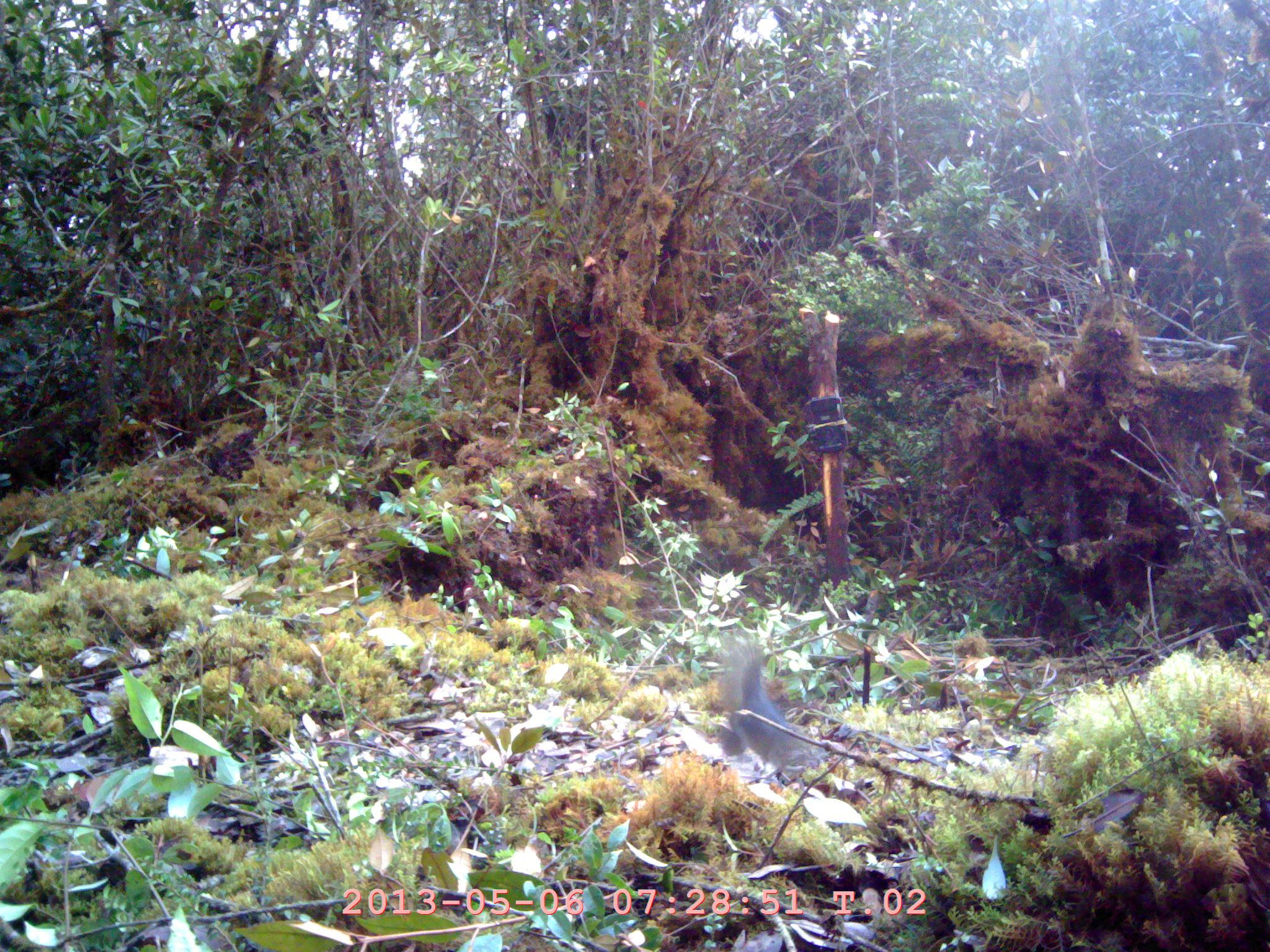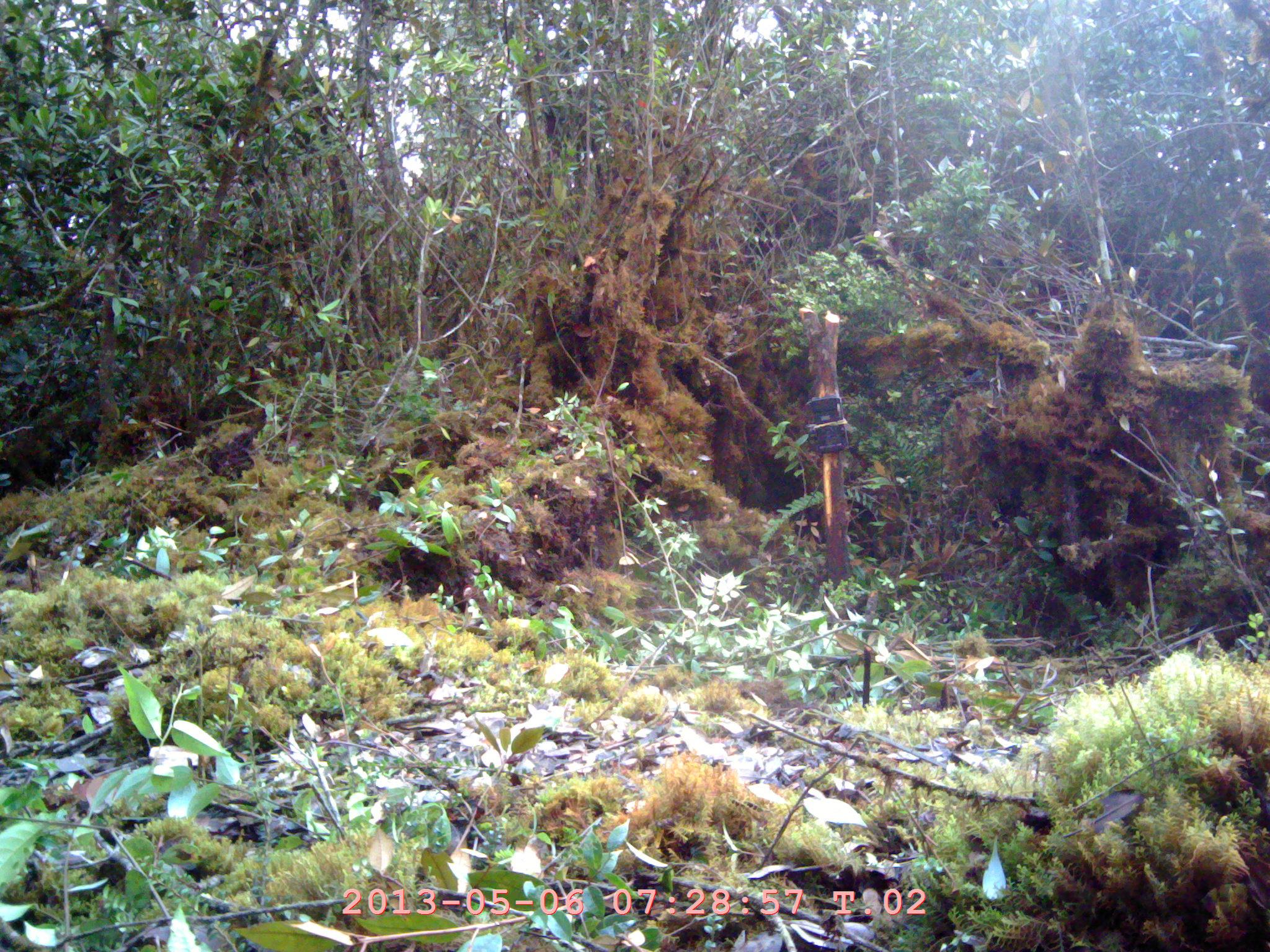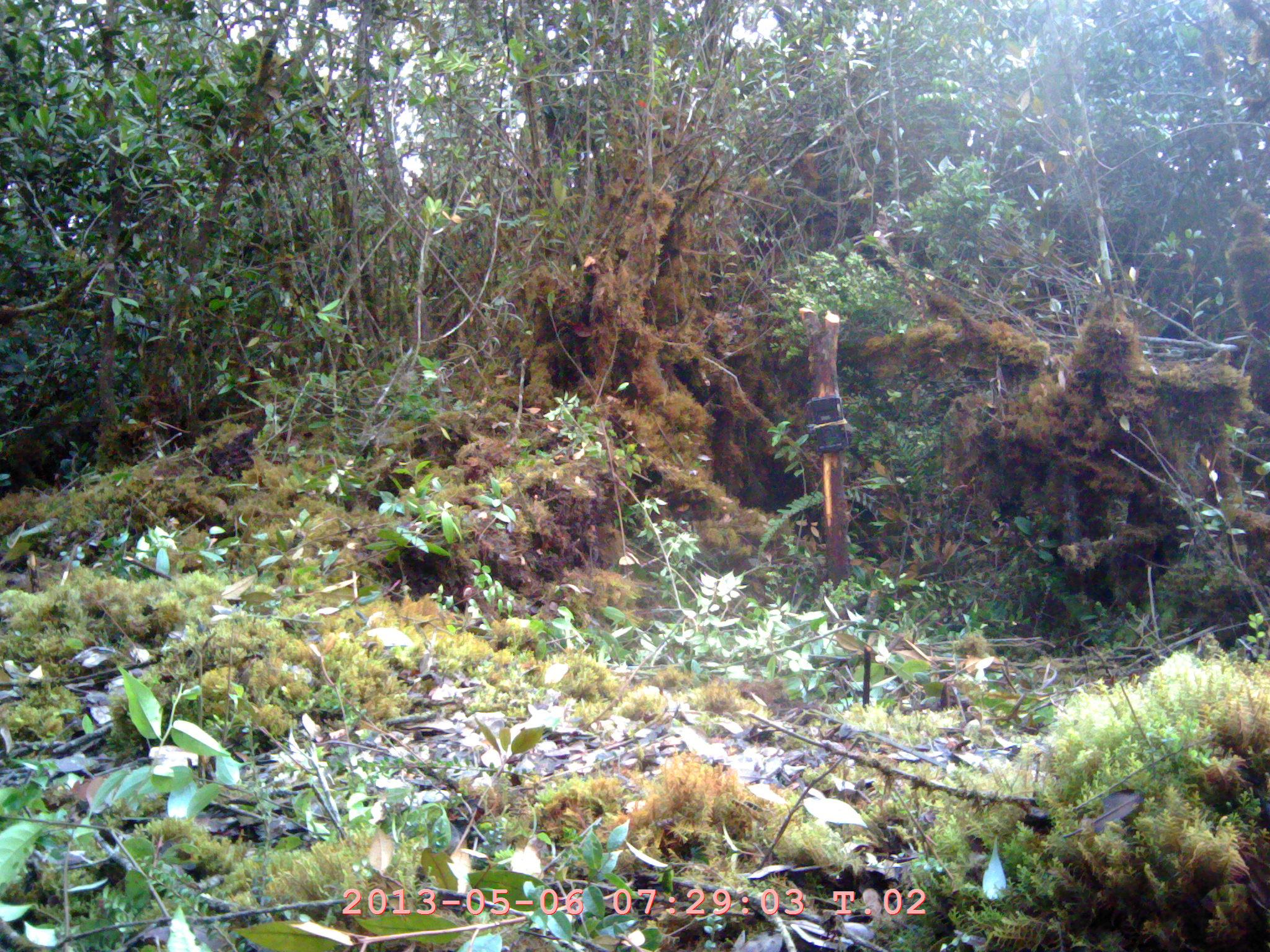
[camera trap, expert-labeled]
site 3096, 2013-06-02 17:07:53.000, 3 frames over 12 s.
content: unidentified animal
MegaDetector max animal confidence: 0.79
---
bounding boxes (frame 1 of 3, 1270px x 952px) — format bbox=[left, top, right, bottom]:
unknown: bbox=[715, 651, 821, 774]